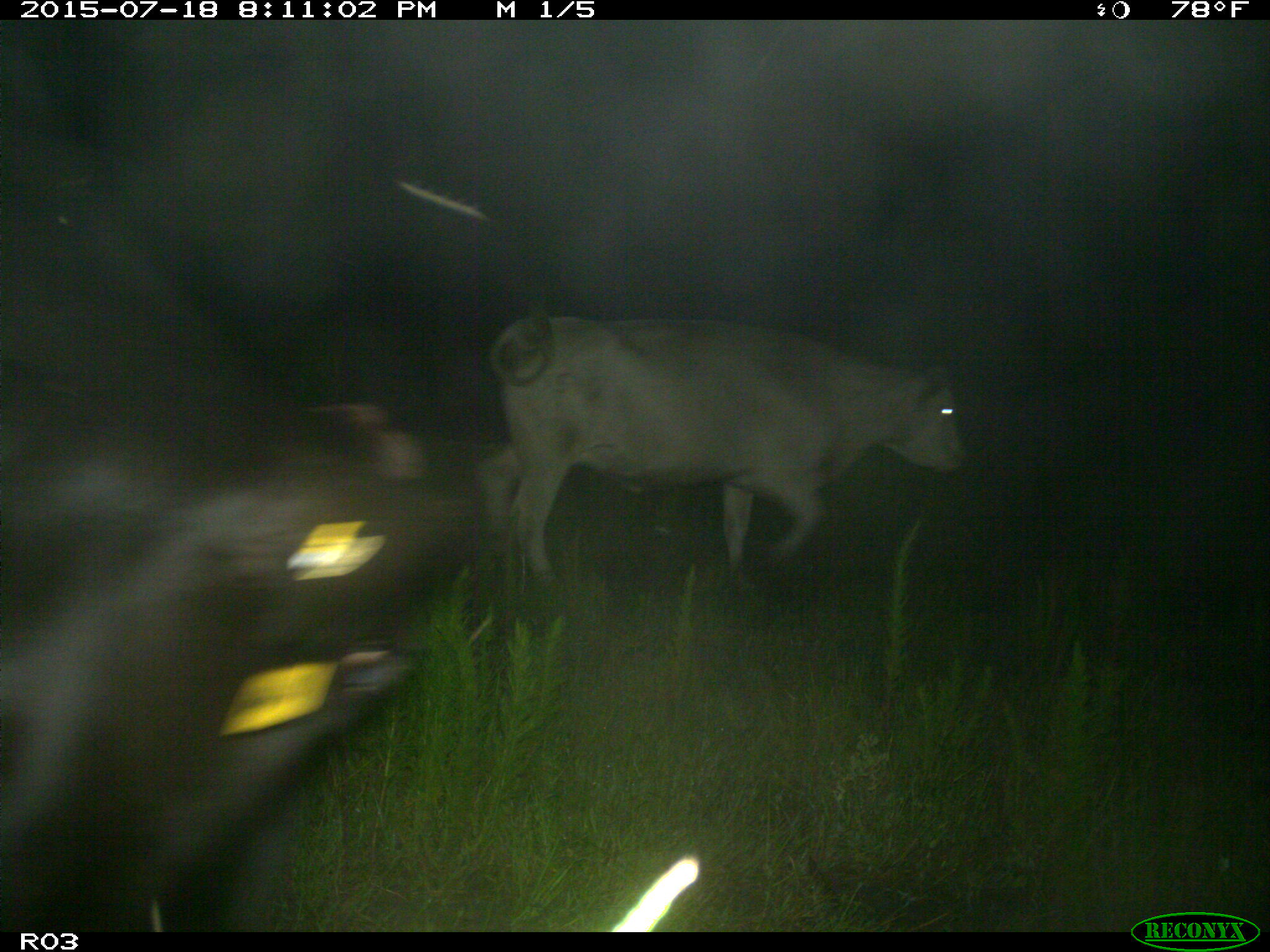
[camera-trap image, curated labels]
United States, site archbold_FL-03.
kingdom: Animalia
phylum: Chordata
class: Mammalia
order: Artiodactyla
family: Bovidae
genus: Bos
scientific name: Bos taurus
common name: domestic cow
Bos taurus (domestic cow).